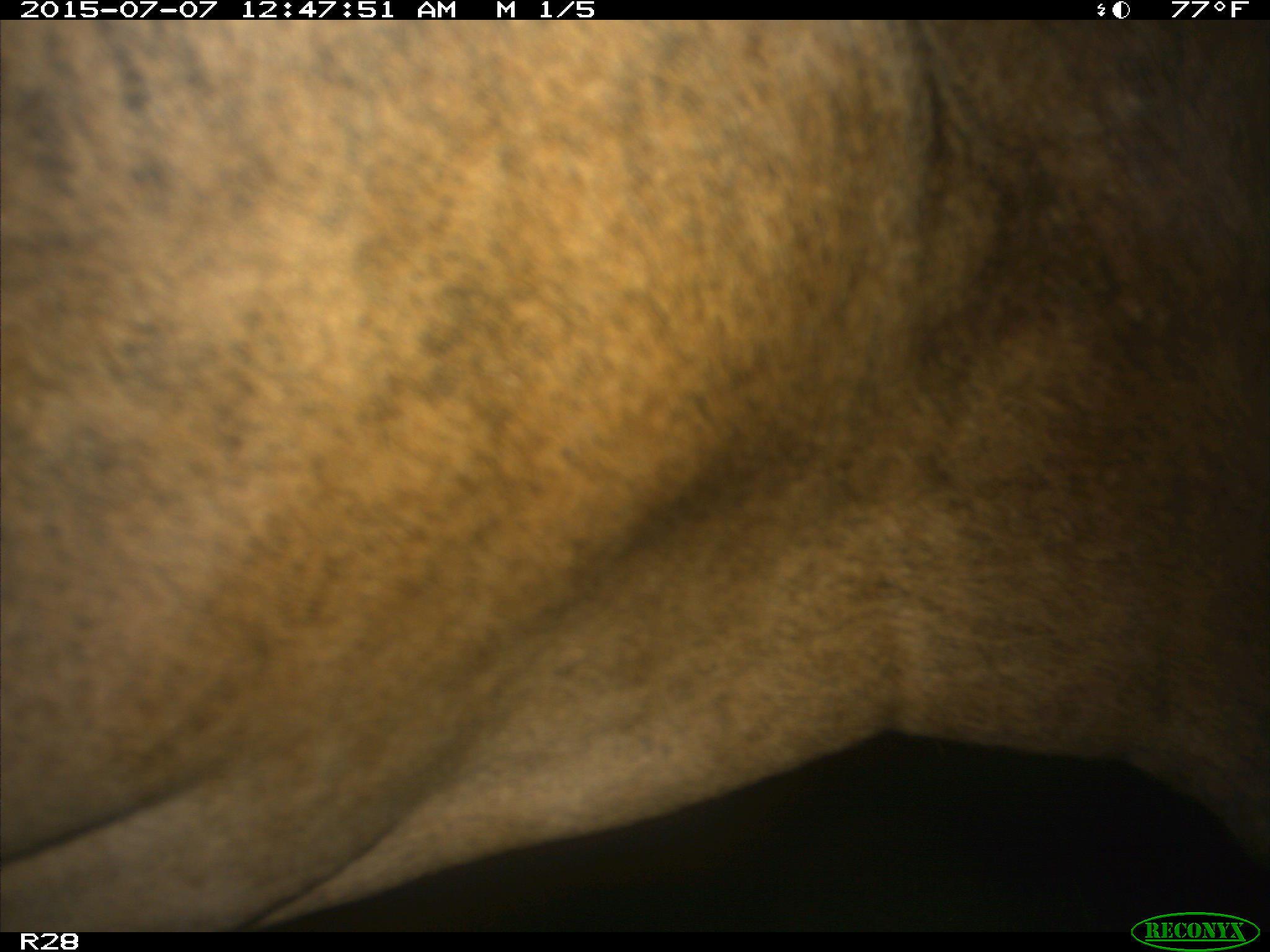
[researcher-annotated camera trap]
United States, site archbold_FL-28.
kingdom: Animalia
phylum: Chordata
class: Mammalia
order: Artiodactyla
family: Bovidae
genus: Bos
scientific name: Bos taurus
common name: domestic cow